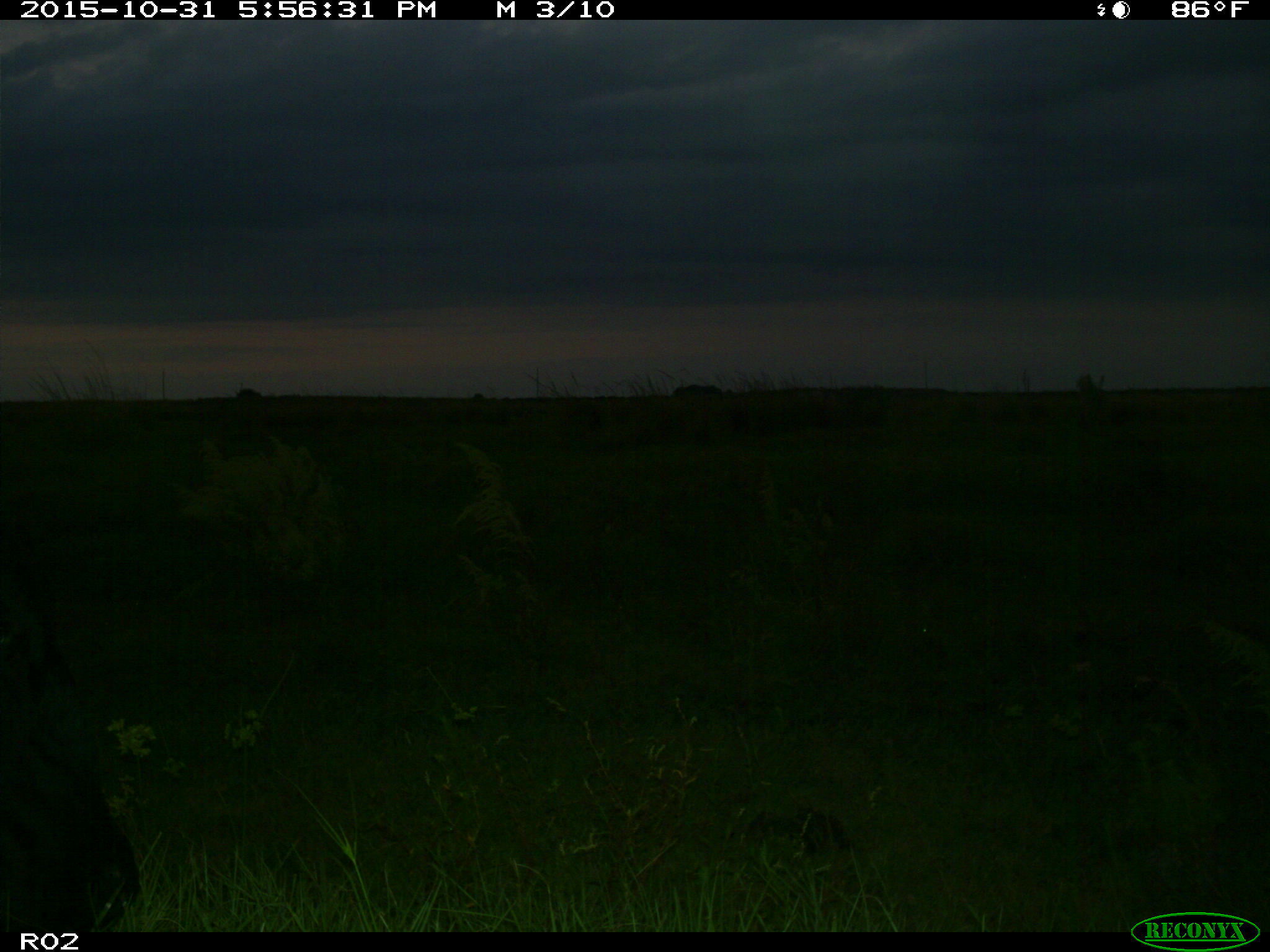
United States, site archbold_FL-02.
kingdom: Animalia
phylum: Chordata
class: Mammalia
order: Artiodactyla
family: Bovidae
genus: Bos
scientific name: Bos taurus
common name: domestic cow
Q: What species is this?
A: Bos taurus (domestic cow).